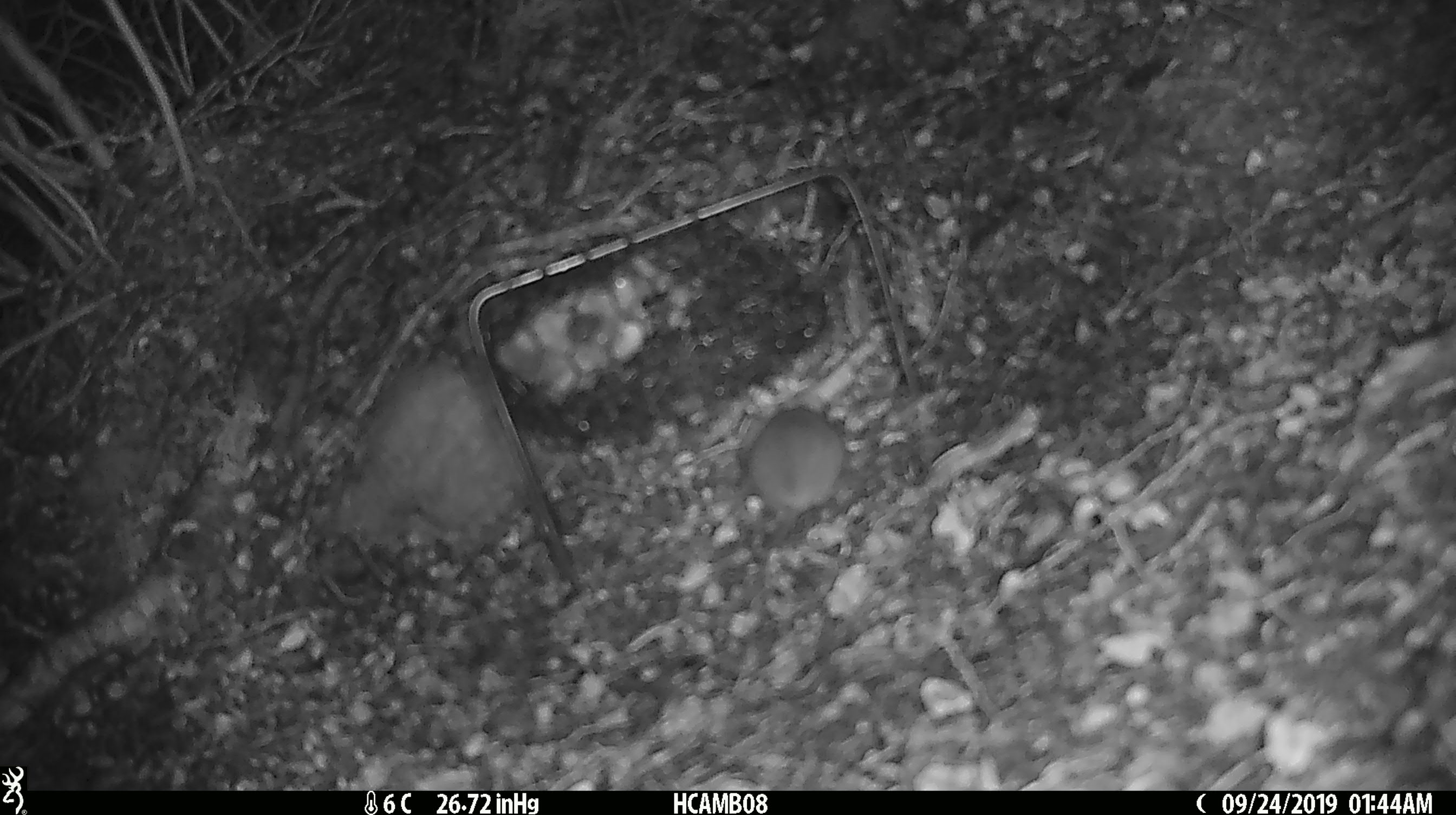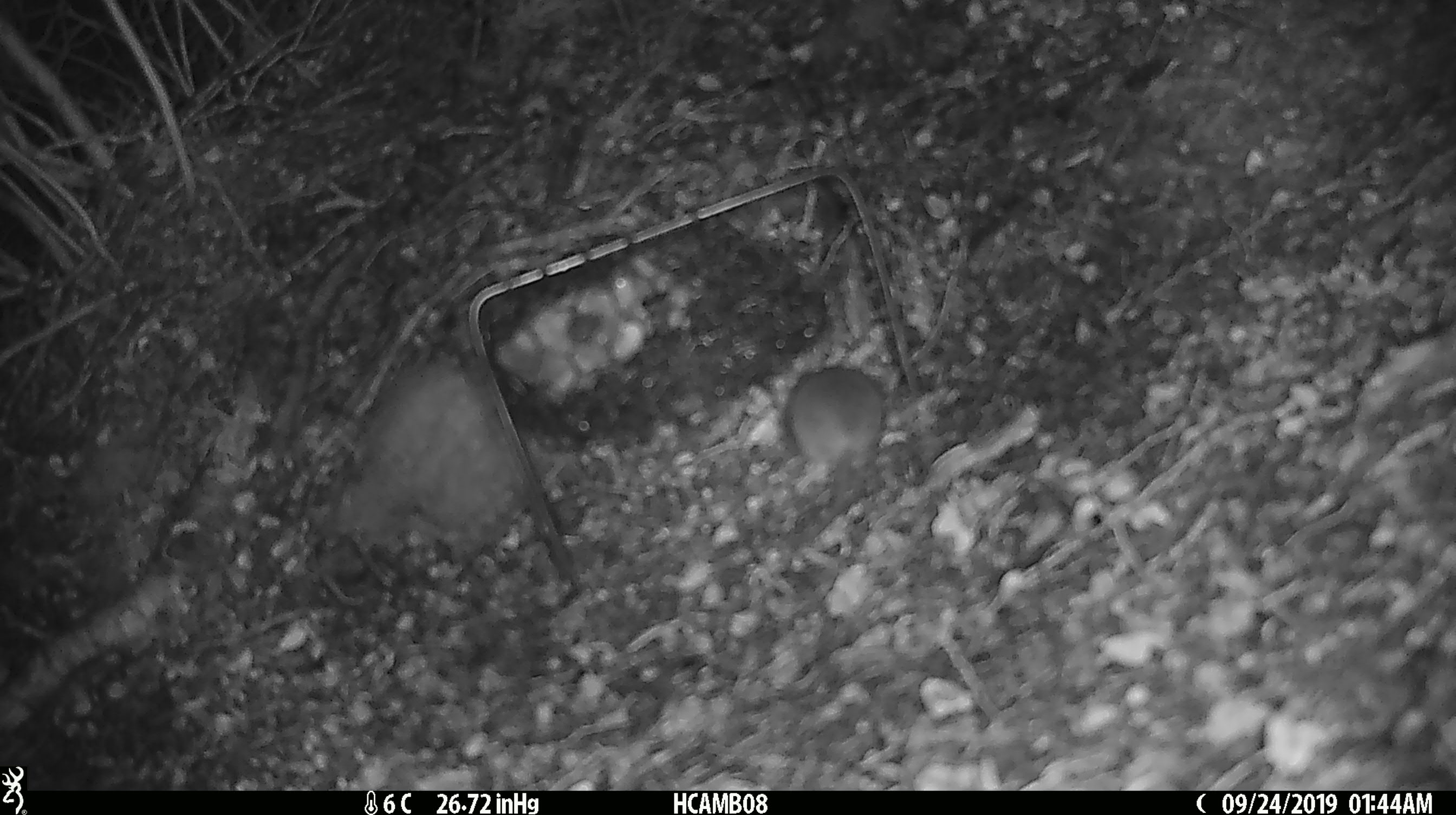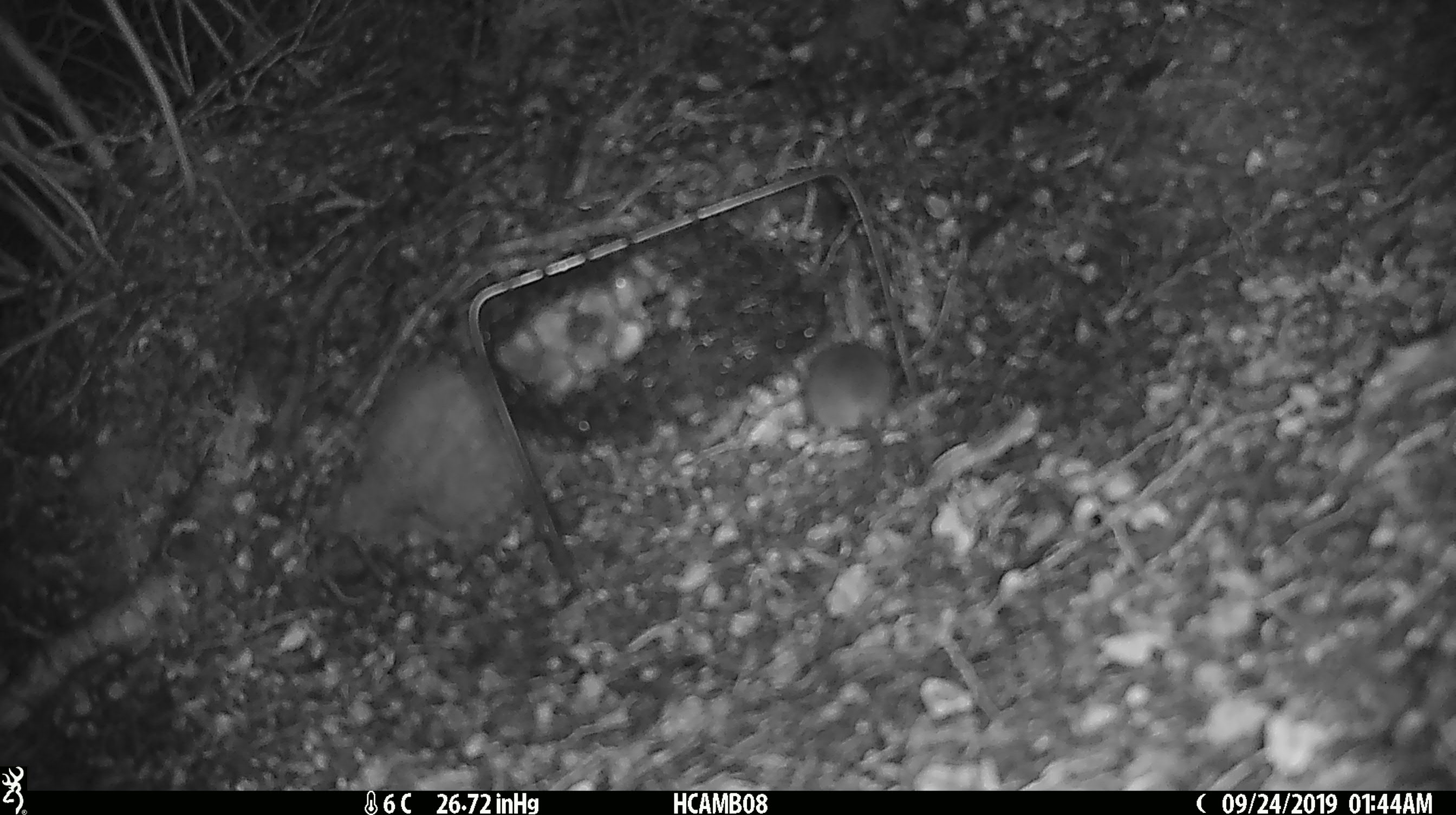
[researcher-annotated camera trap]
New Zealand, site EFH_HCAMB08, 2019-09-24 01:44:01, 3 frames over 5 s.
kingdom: Animalia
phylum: Chordata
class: Mammalia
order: Rodentia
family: Muridae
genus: Mus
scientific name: Mus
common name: mouse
Mouse (Mus).